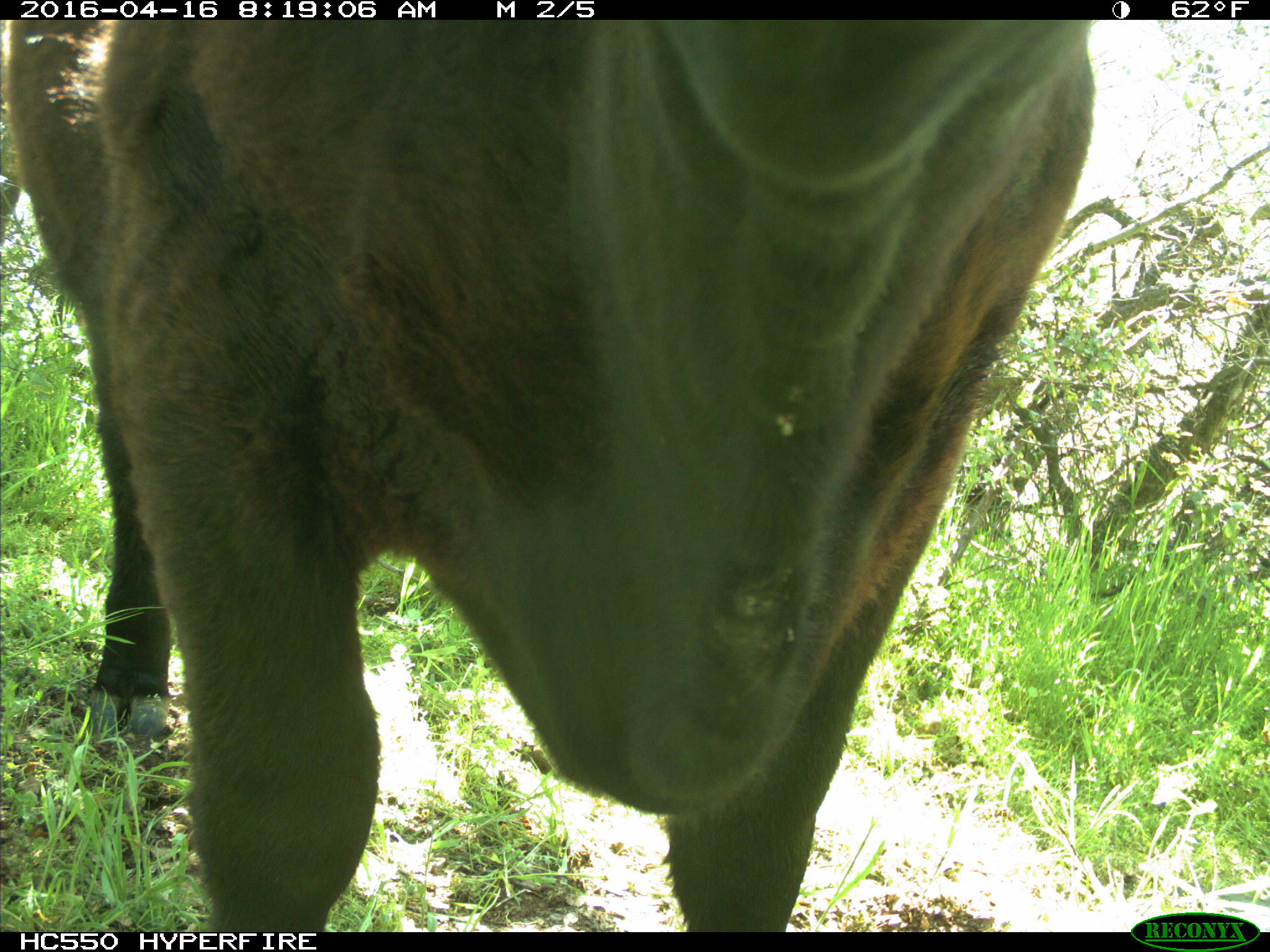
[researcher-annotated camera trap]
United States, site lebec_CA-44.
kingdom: Animalia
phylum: Chordata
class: Mammalia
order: Artiodactyla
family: Bovidae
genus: Bos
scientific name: Bos taurus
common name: domestic cow